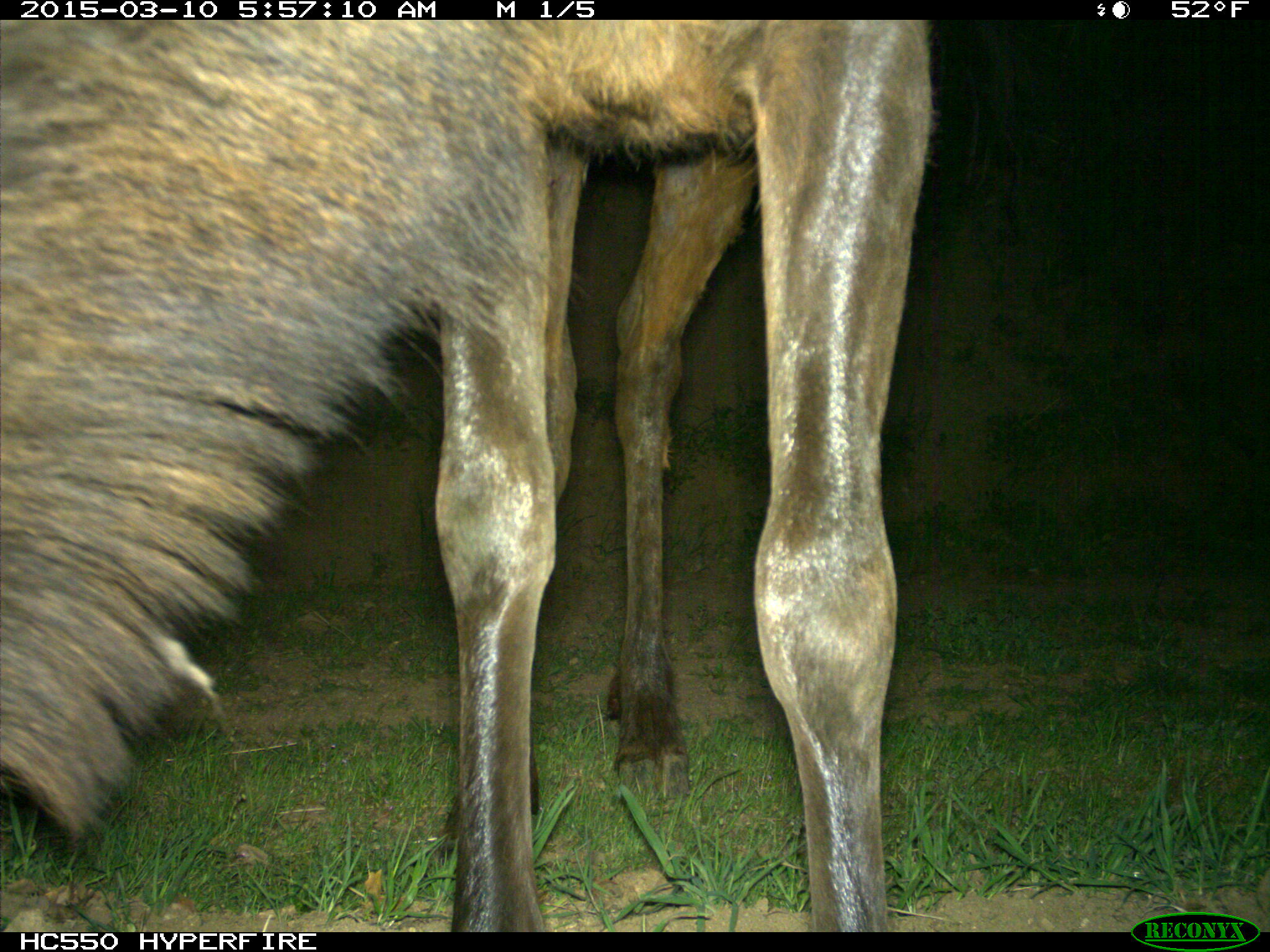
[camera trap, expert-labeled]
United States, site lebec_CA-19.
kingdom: Animalia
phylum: Chordata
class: Mammalia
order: Artiodactyla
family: Cervidae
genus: Cervus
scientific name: Cervus canadensis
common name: elk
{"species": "Cervus canadensis (elk)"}